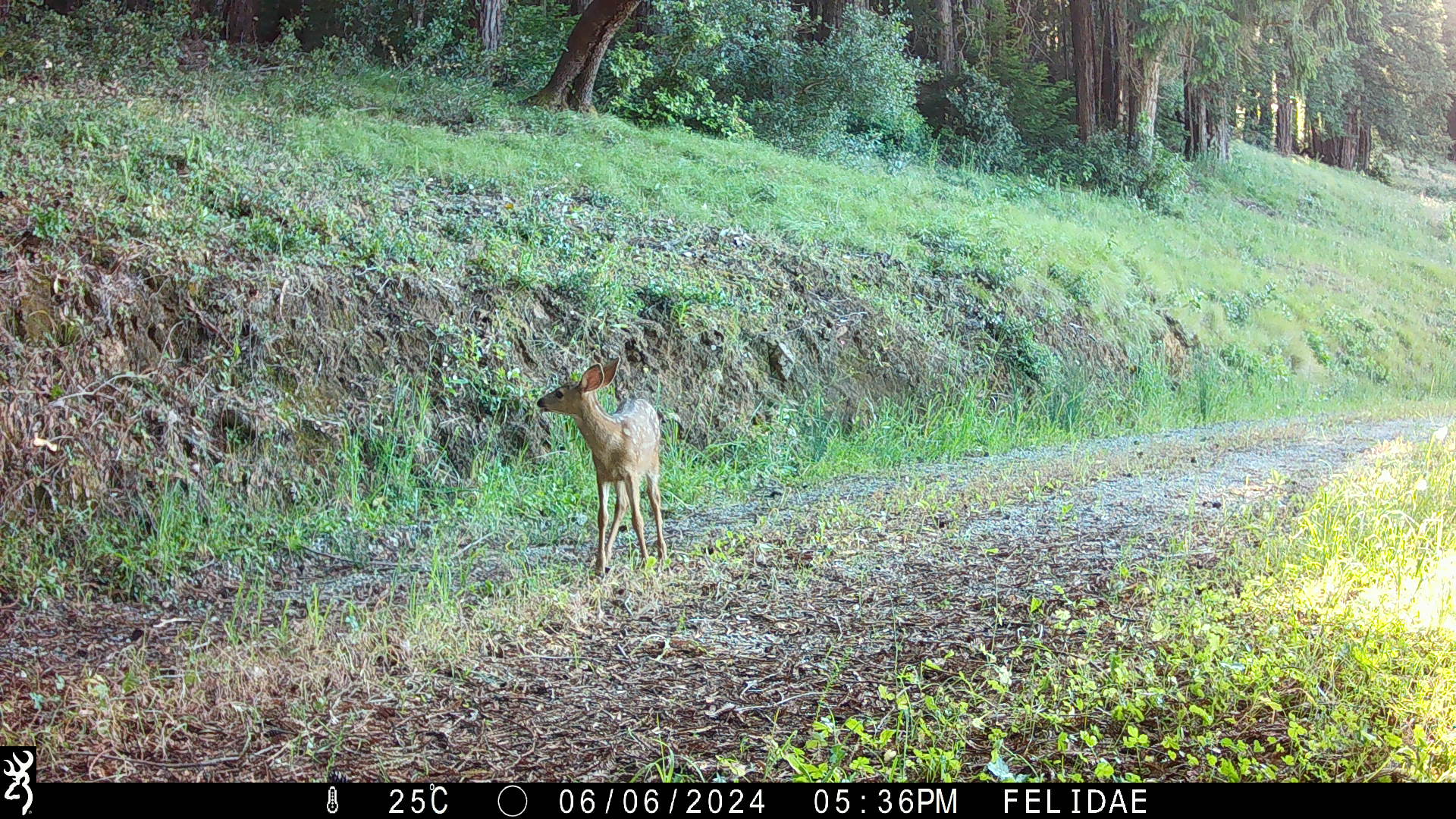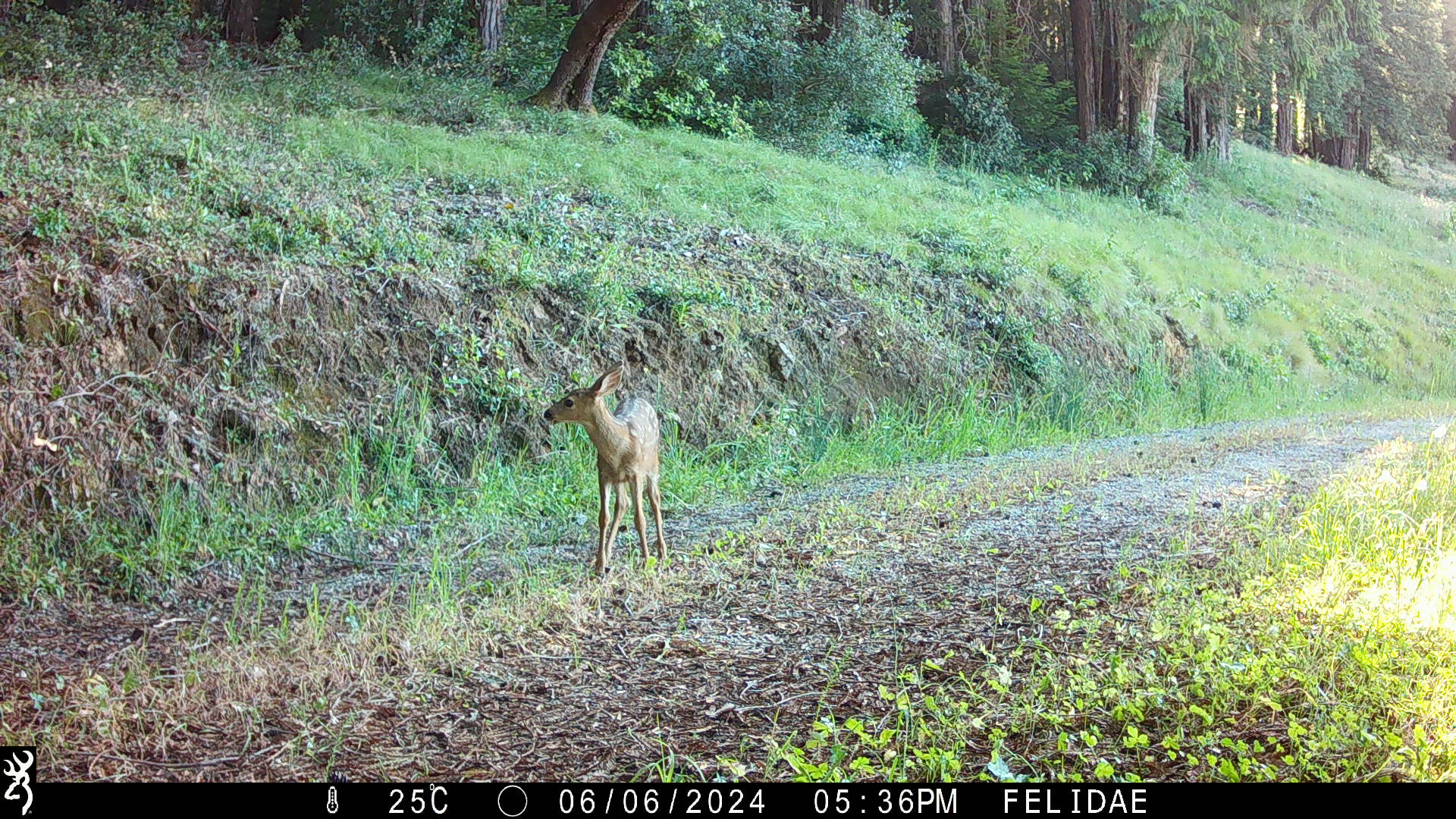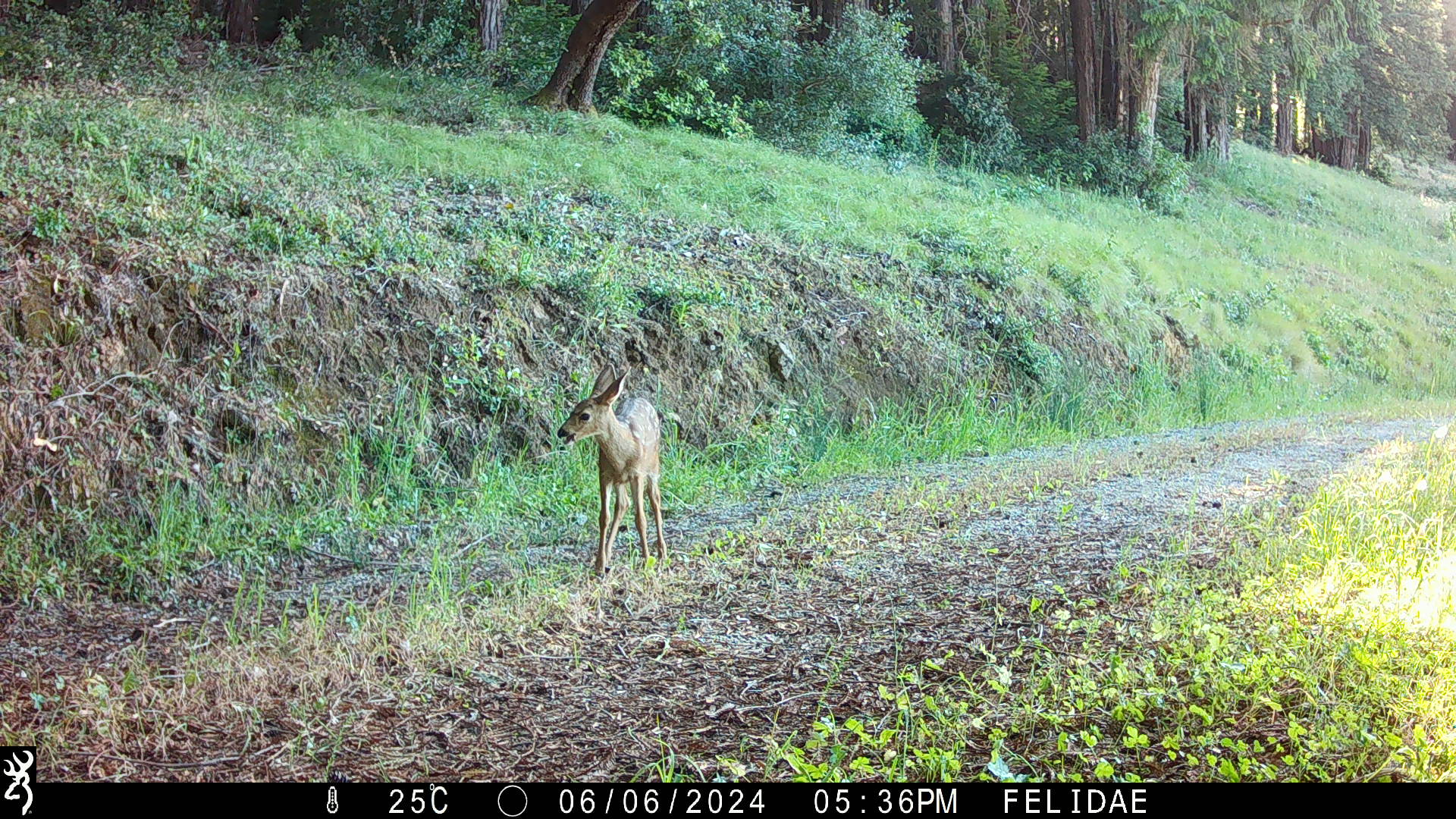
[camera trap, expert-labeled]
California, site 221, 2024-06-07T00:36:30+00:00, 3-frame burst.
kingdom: Animalia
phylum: Chordata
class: Mammalia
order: Artiodactyla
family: Cervidae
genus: Odocoileus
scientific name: Odocoileus hemionus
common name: mule deer